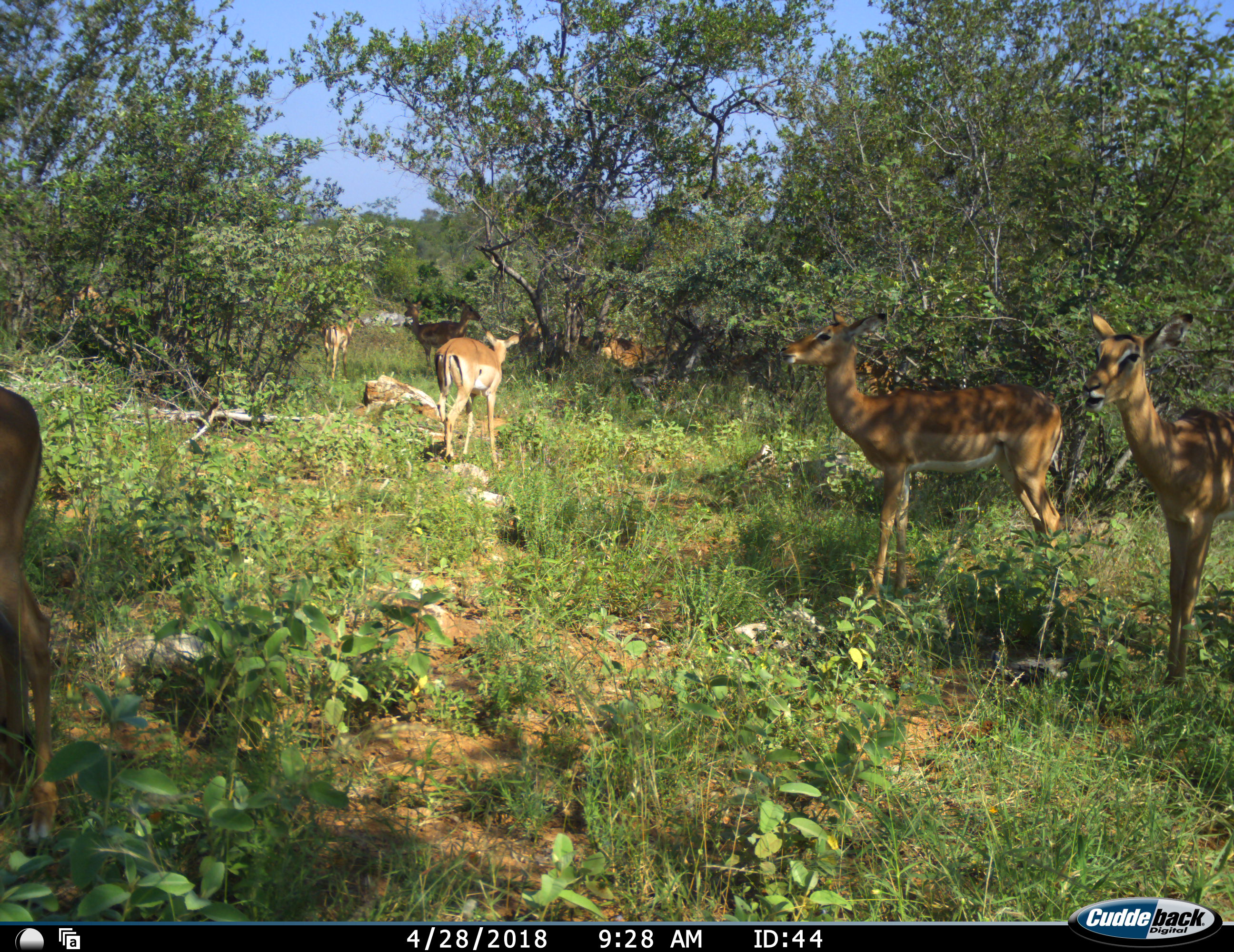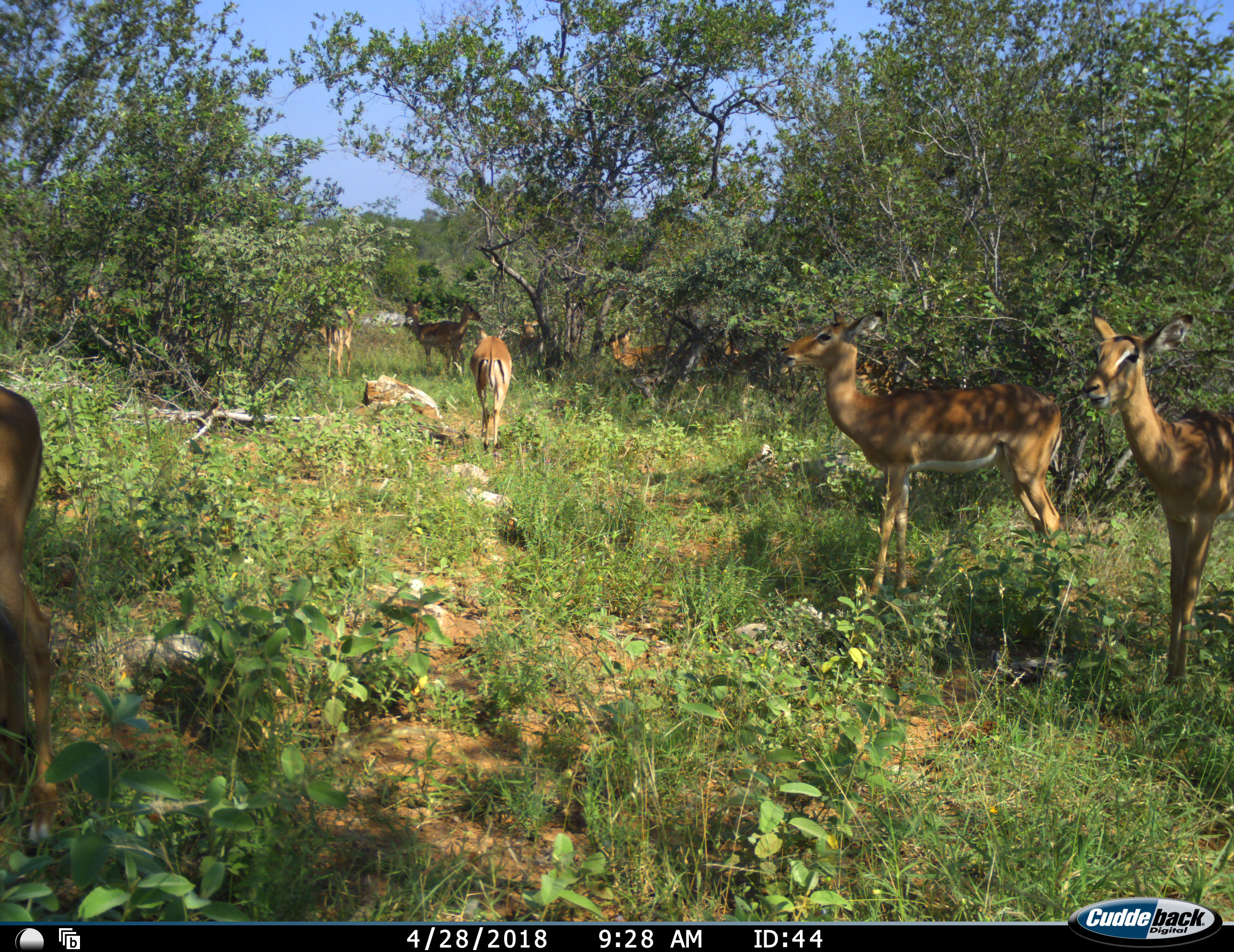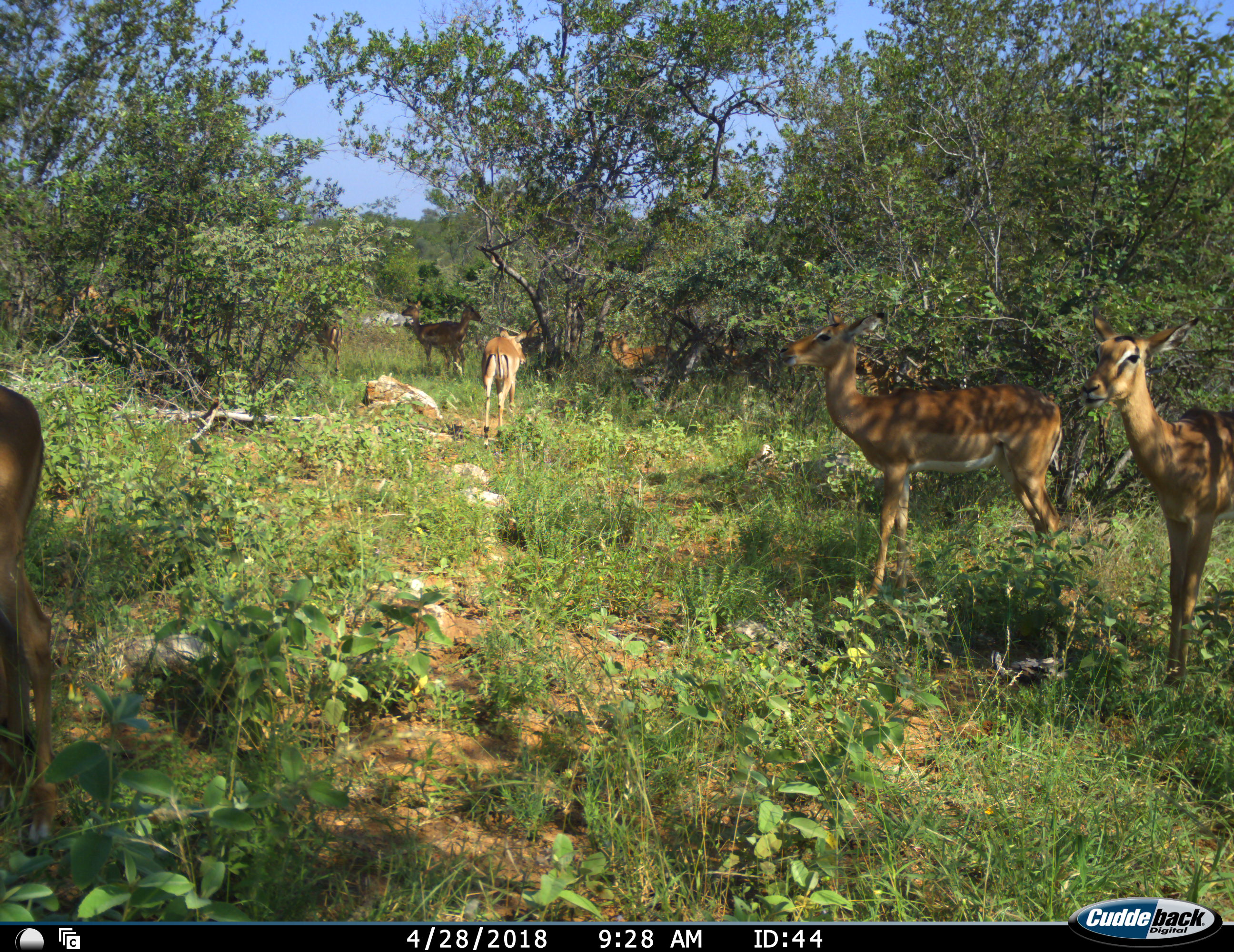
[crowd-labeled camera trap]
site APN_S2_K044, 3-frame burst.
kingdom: Animalia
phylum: Chordata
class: Mammalia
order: Artiodactyla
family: Bovidae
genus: Aepyceros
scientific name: Aepyceros melampus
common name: impala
Impala (Aepyceros melampus), count 10. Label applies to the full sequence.